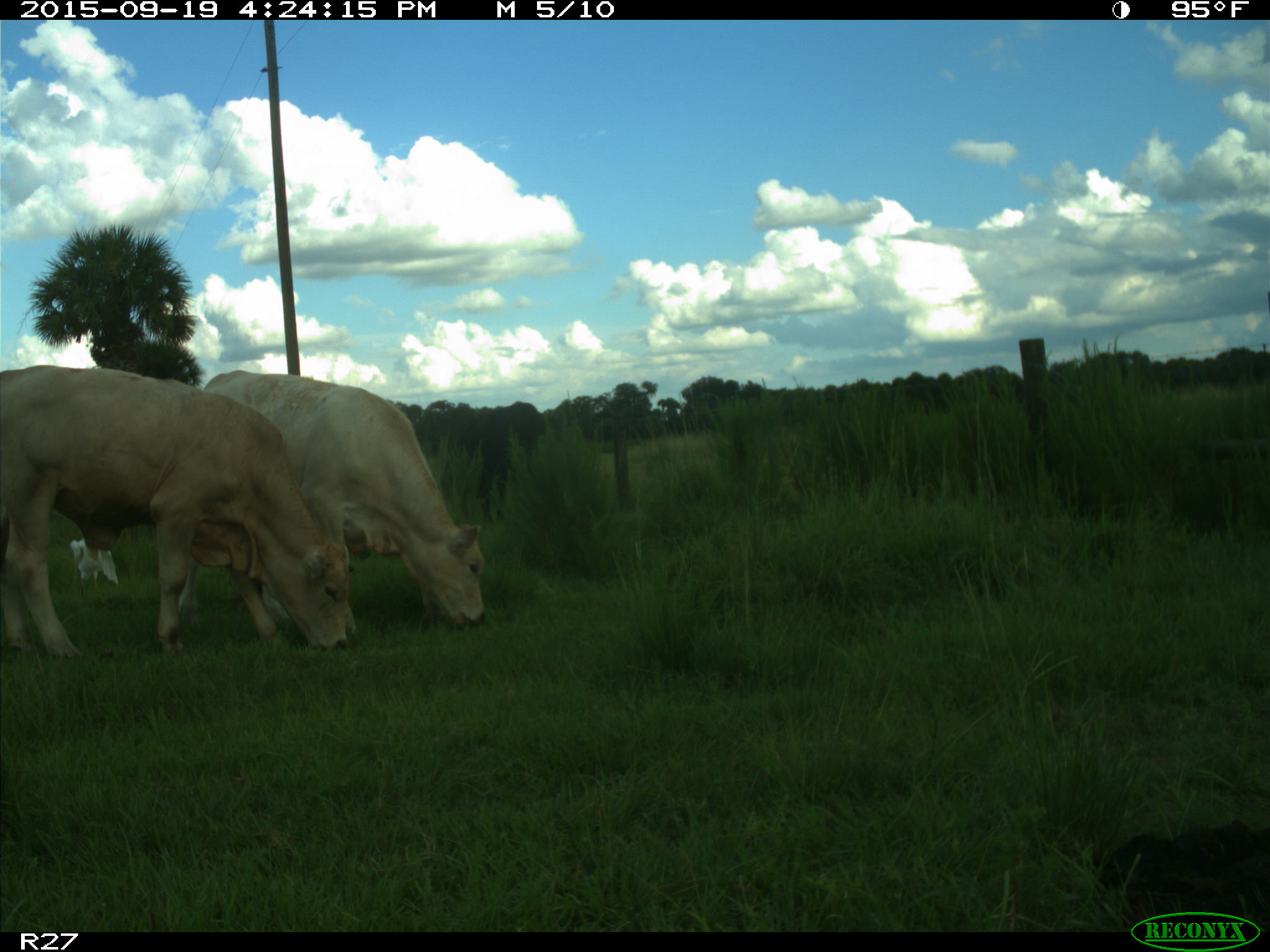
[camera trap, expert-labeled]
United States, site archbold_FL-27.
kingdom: Animalia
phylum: Chordata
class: Mammalia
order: Artiodactyla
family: Bovidae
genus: Bos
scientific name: Bos taurus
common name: domestic cow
Bos taurus (domestic cow).